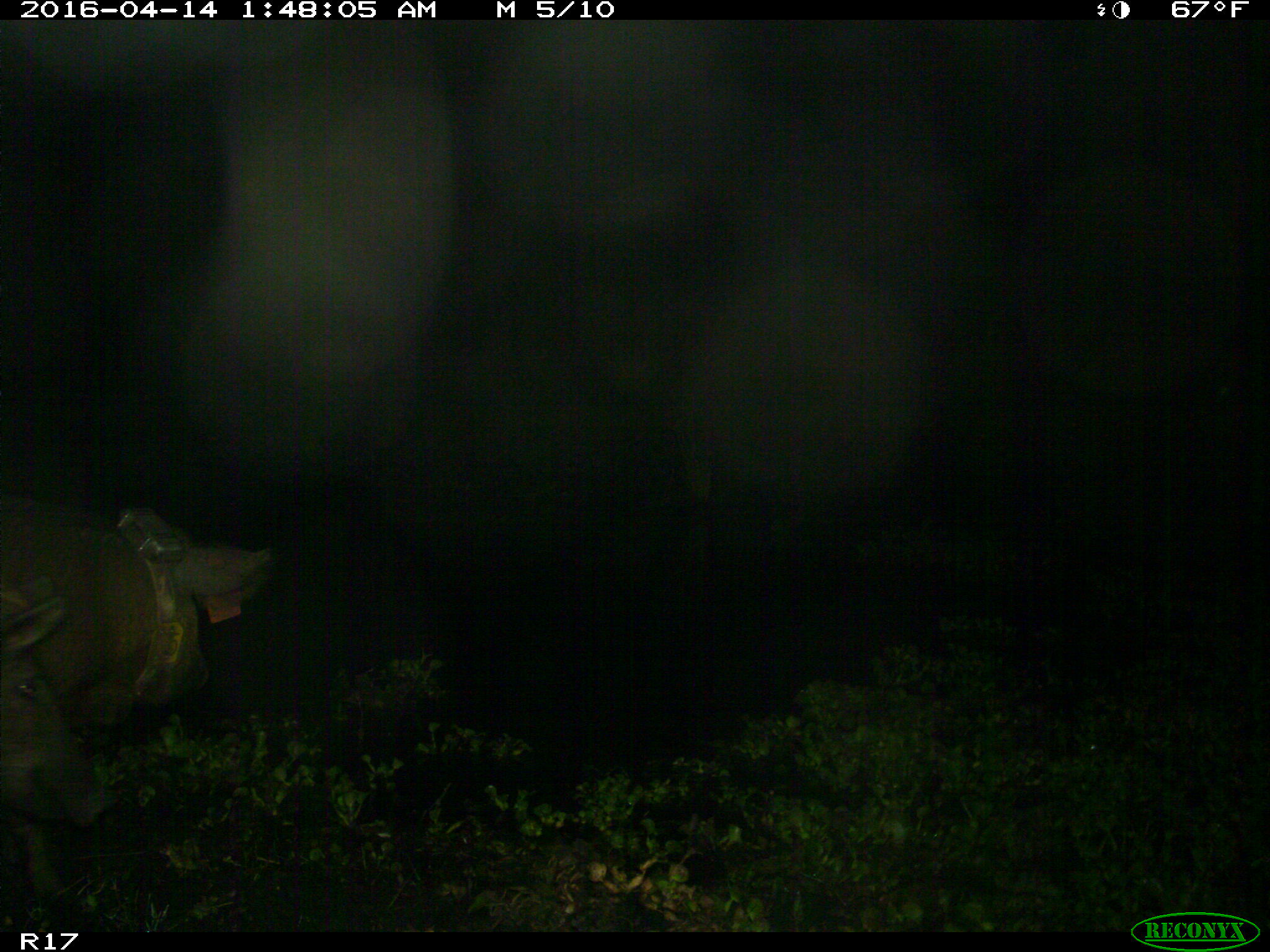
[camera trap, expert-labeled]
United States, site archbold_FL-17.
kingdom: Animalia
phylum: Chordata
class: Mammalia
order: Artiodactyla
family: Suidae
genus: Sus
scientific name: Sus scrofa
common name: wild boar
Sus scrofa (wild boar).